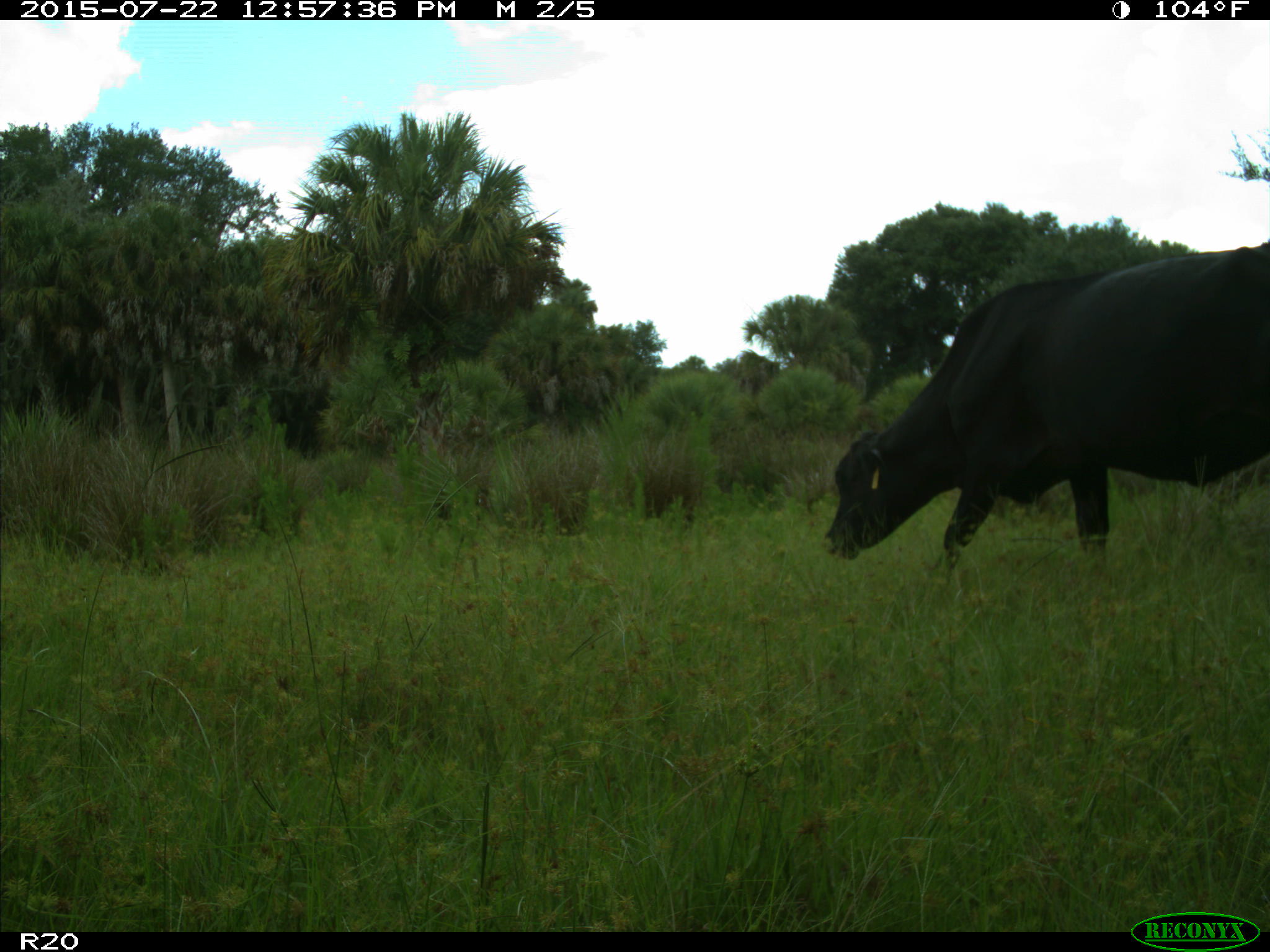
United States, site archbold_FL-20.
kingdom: Animalia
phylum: Chordata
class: Mammalia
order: Artiodactyla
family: Bovidae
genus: Bos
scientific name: Bos taurus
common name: domestic cow